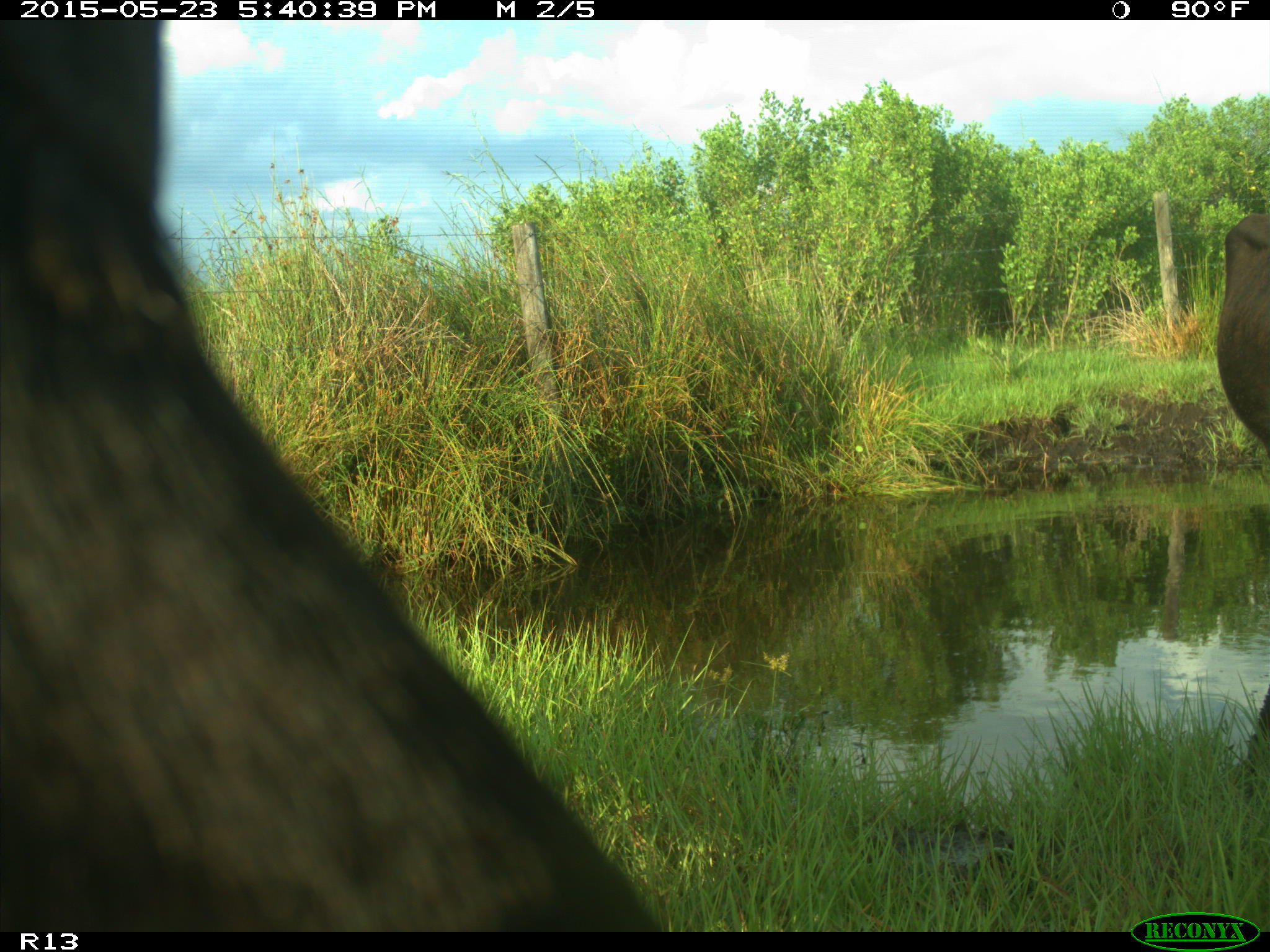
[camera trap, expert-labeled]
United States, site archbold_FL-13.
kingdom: Animalia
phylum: Chordata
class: Mammalia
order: Artiodactyla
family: Bovidae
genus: Bos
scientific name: Bos taurus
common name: domestic cow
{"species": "Bos taurus (domestic cow)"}